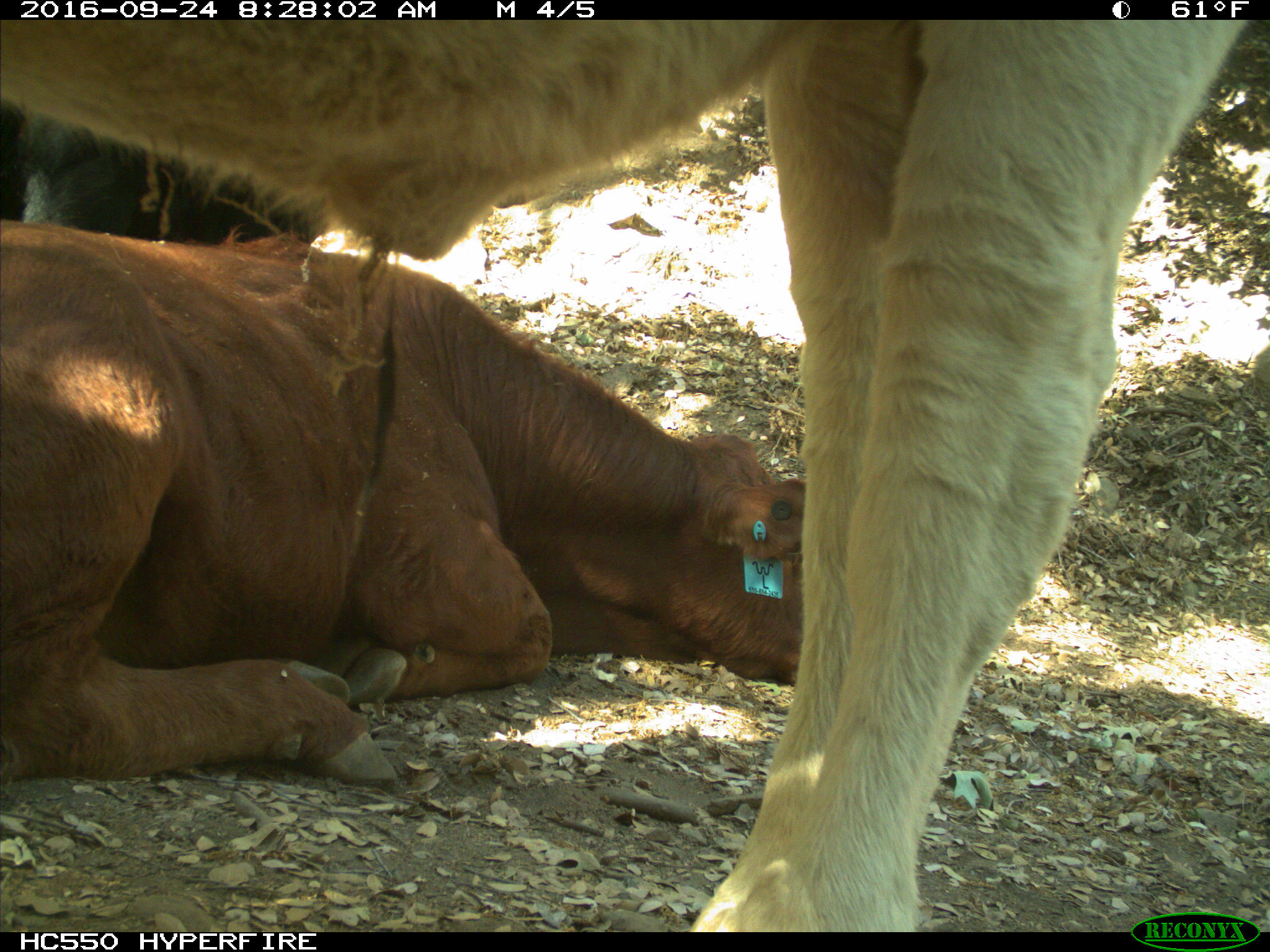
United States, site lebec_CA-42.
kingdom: Animalia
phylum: Chordata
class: Mammalia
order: Artiodactyla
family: Bovidae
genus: Bos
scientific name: Bos taurus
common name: domestic cow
Bos taurus (domestic cow).